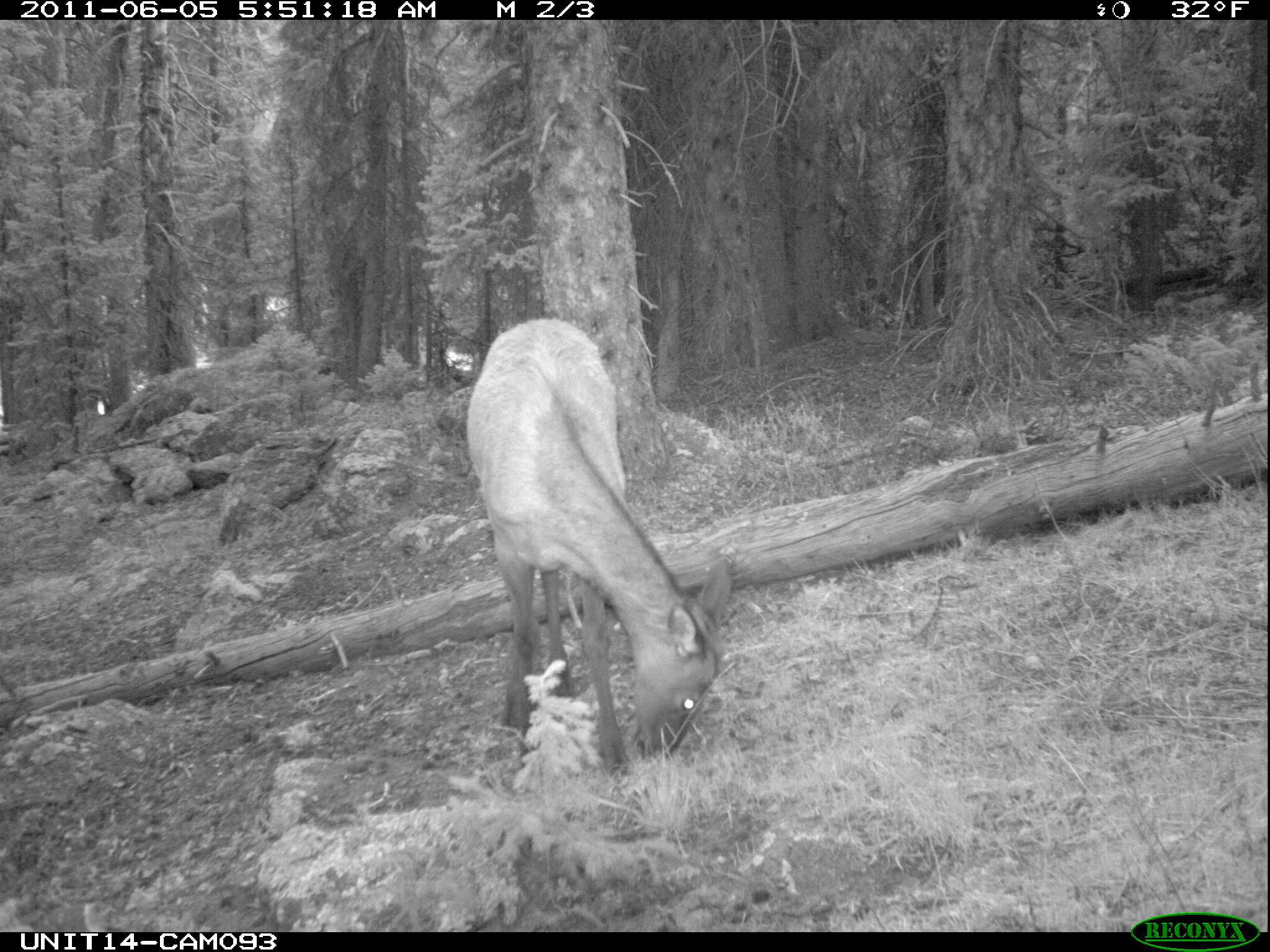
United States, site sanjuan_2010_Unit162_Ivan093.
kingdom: Animalia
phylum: Chordata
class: Mammalia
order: Artiodactyla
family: Cervidae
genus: Cervus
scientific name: Cervus elaphus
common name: red deer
Cervus elaphus (red deer).